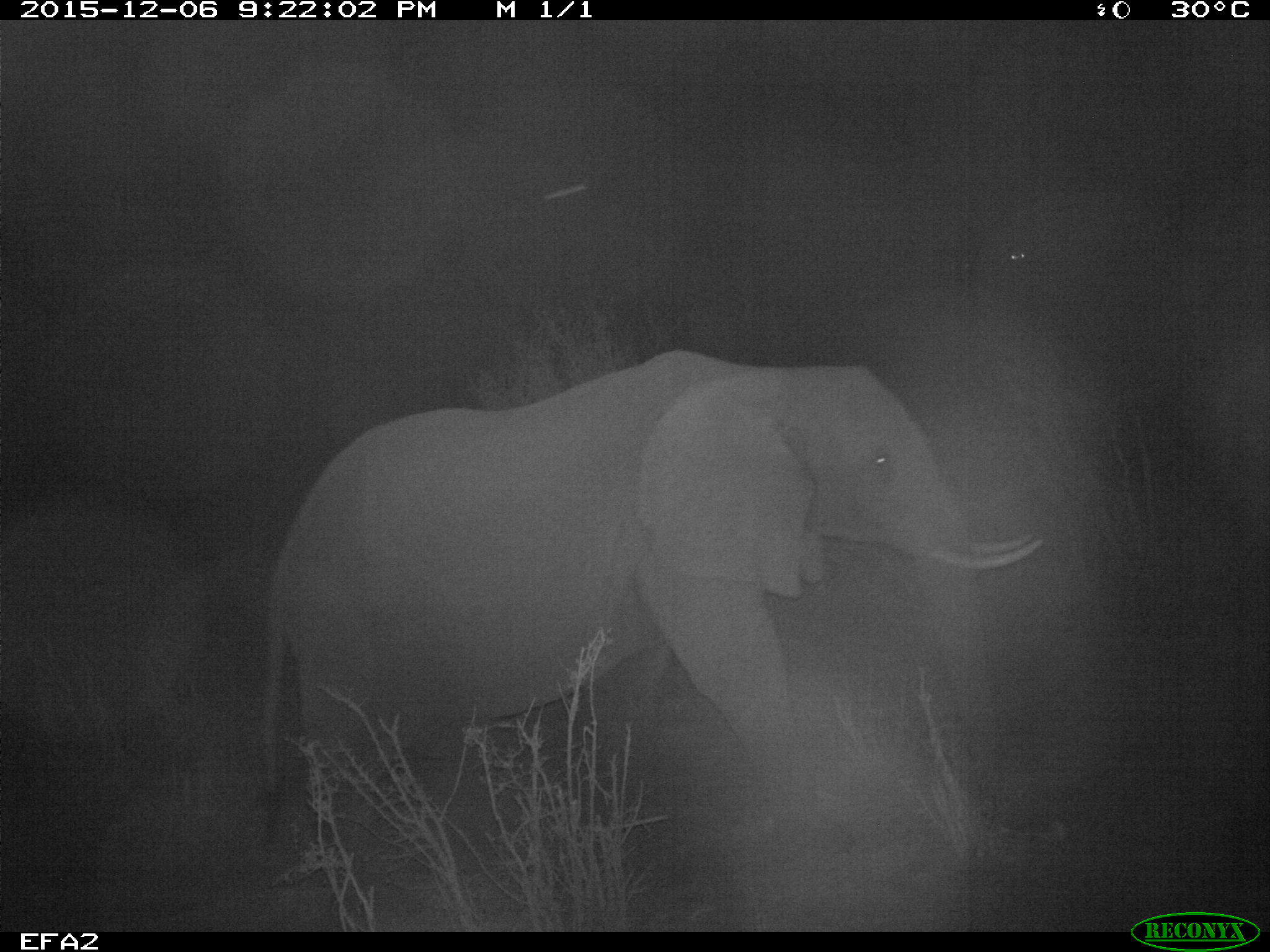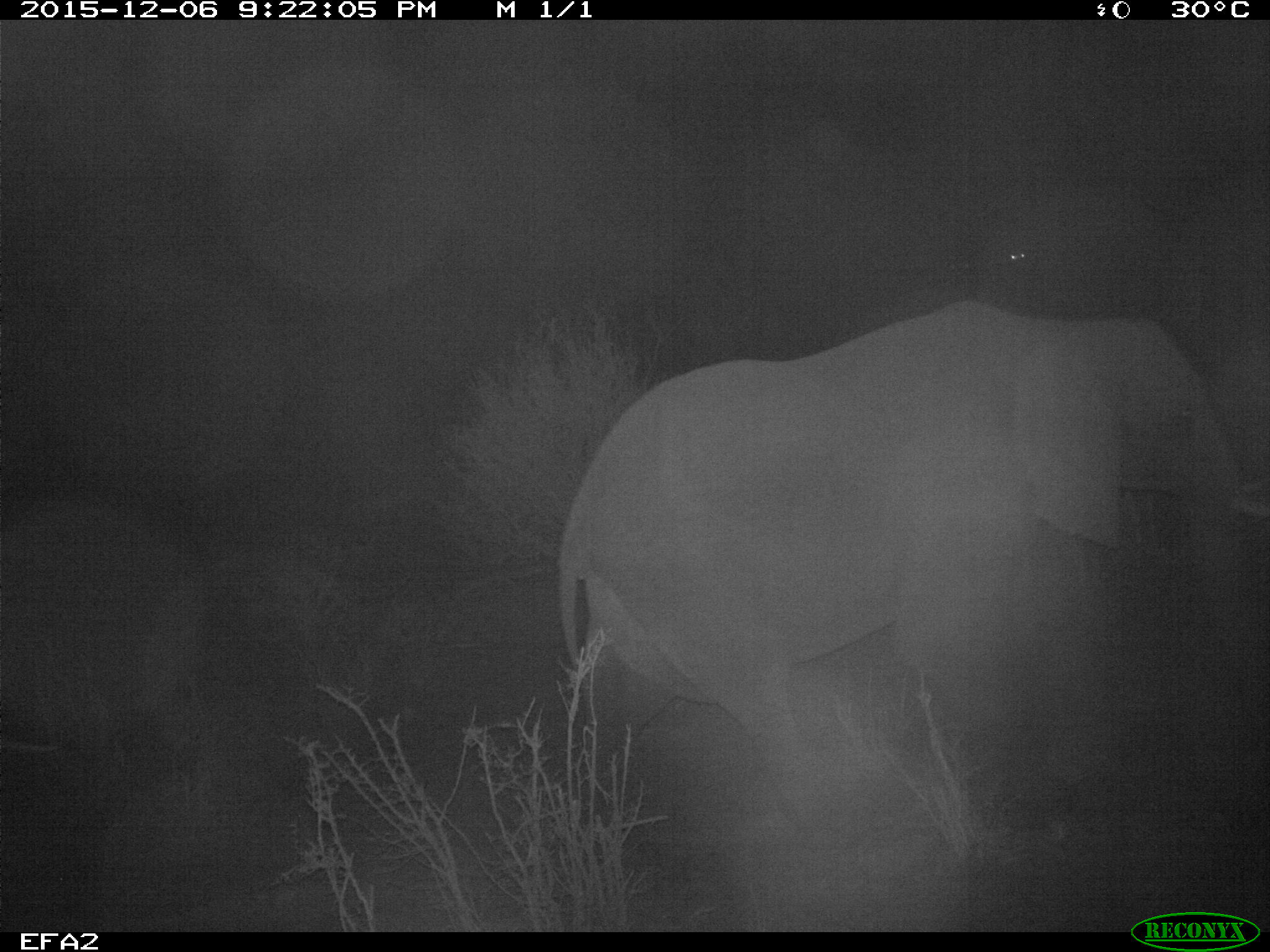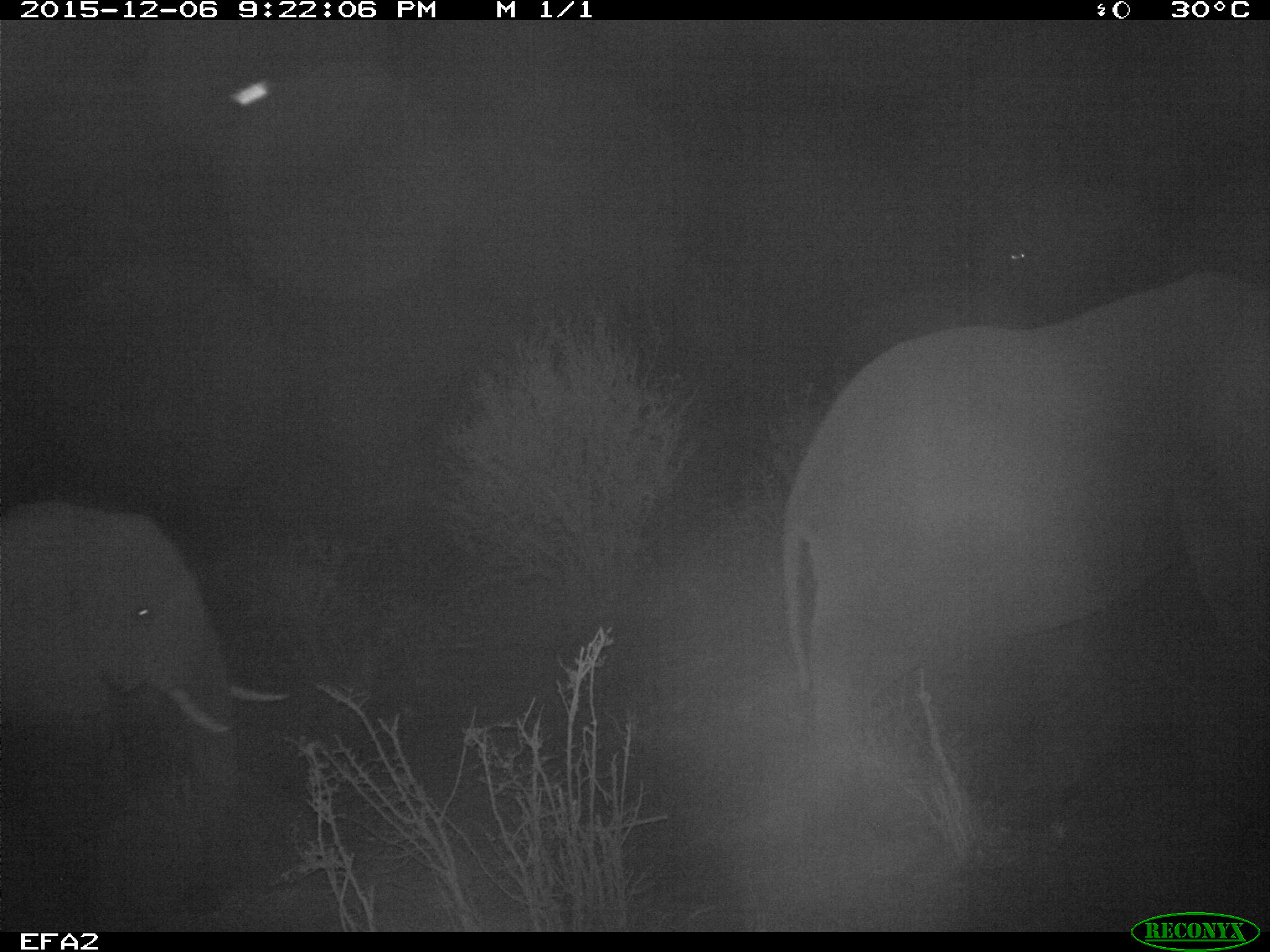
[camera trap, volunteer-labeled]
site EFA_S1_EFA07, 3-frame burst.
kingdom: Animalia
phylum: Chordata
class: Mammalia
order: Proboscidea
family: Elephantidae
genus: Loxodonta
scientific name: Loxodonta africana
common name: african bush elephant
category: elephant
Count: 3.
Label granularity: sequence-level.